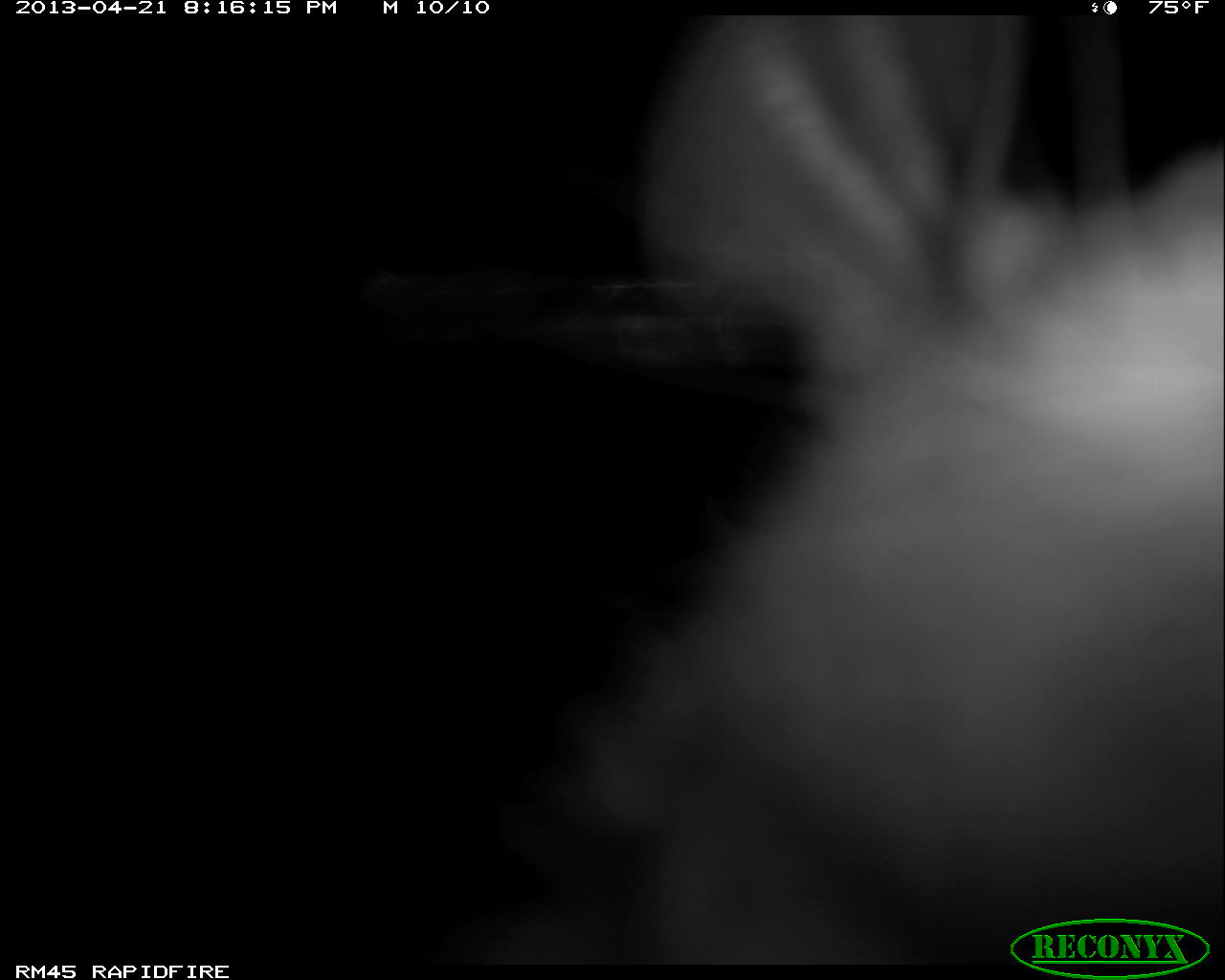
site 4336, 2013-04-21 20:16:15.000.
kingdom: Animalia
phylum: Chordata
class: Mammalia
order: Didelphimorphia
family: Didelphidae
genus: Didelphis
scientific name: Didelphis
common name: american opossums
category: didelphis sp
Didelphis sp (american opossums) (Didelphis), count 1.